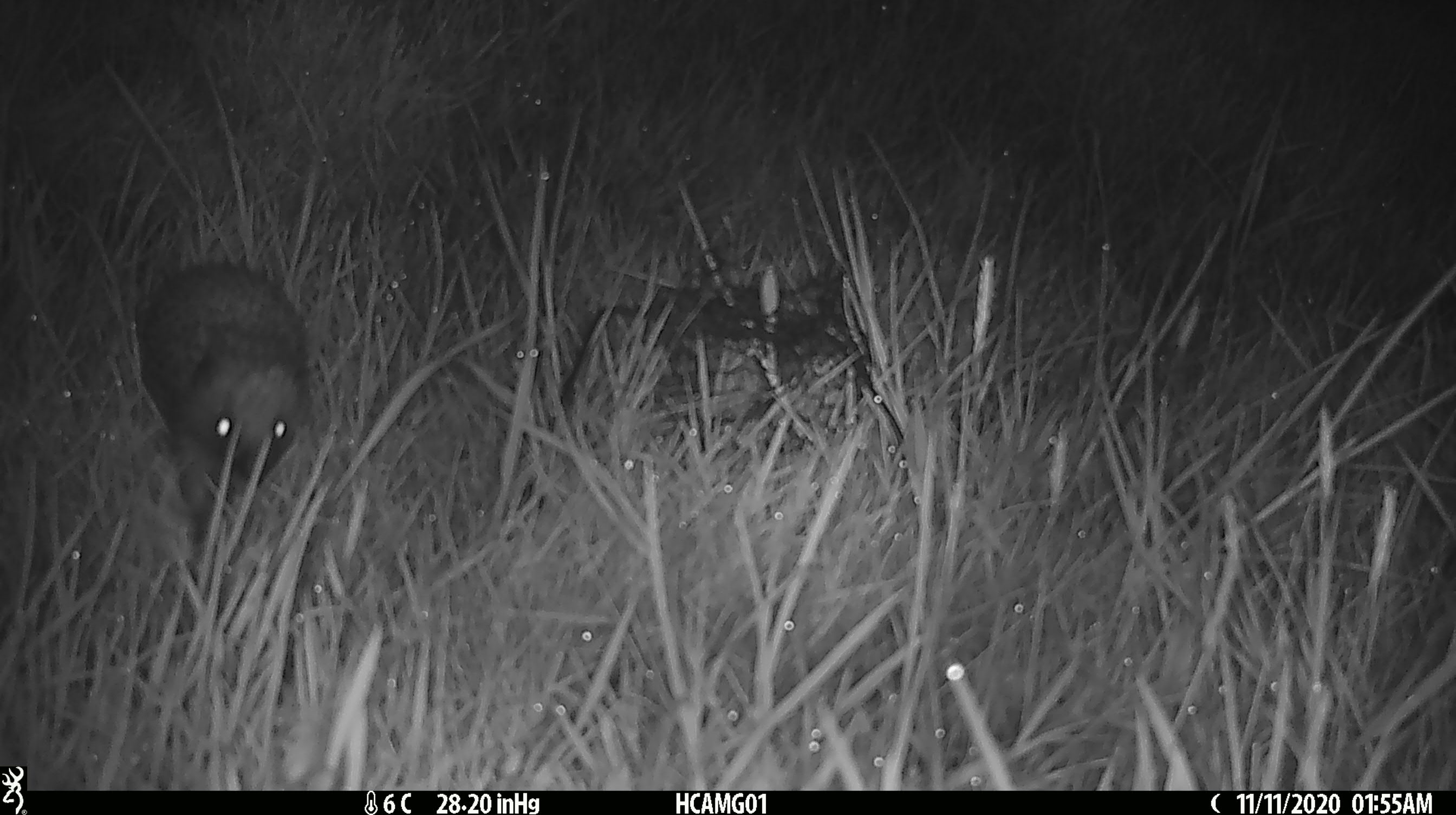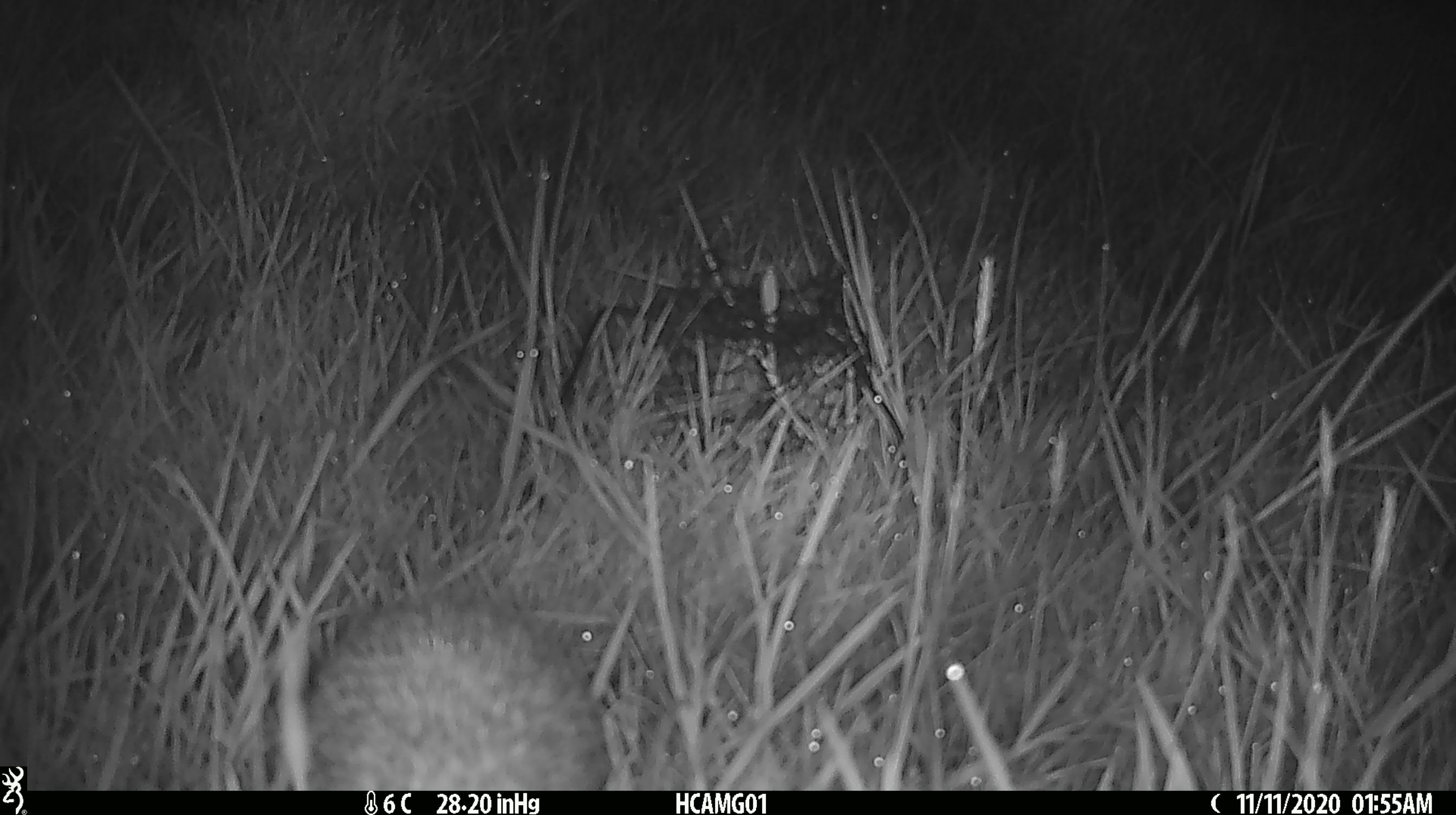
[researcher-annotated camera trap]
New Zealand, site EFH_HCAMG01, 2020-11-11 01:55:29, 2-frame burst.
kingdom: Animalia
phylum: Chordata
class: Mammalia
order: Eulipotyphla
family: Erinaceidae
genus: Erinaceus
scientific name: Erinaceus europaeus europaeus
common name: european hedgehog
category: hedgehog